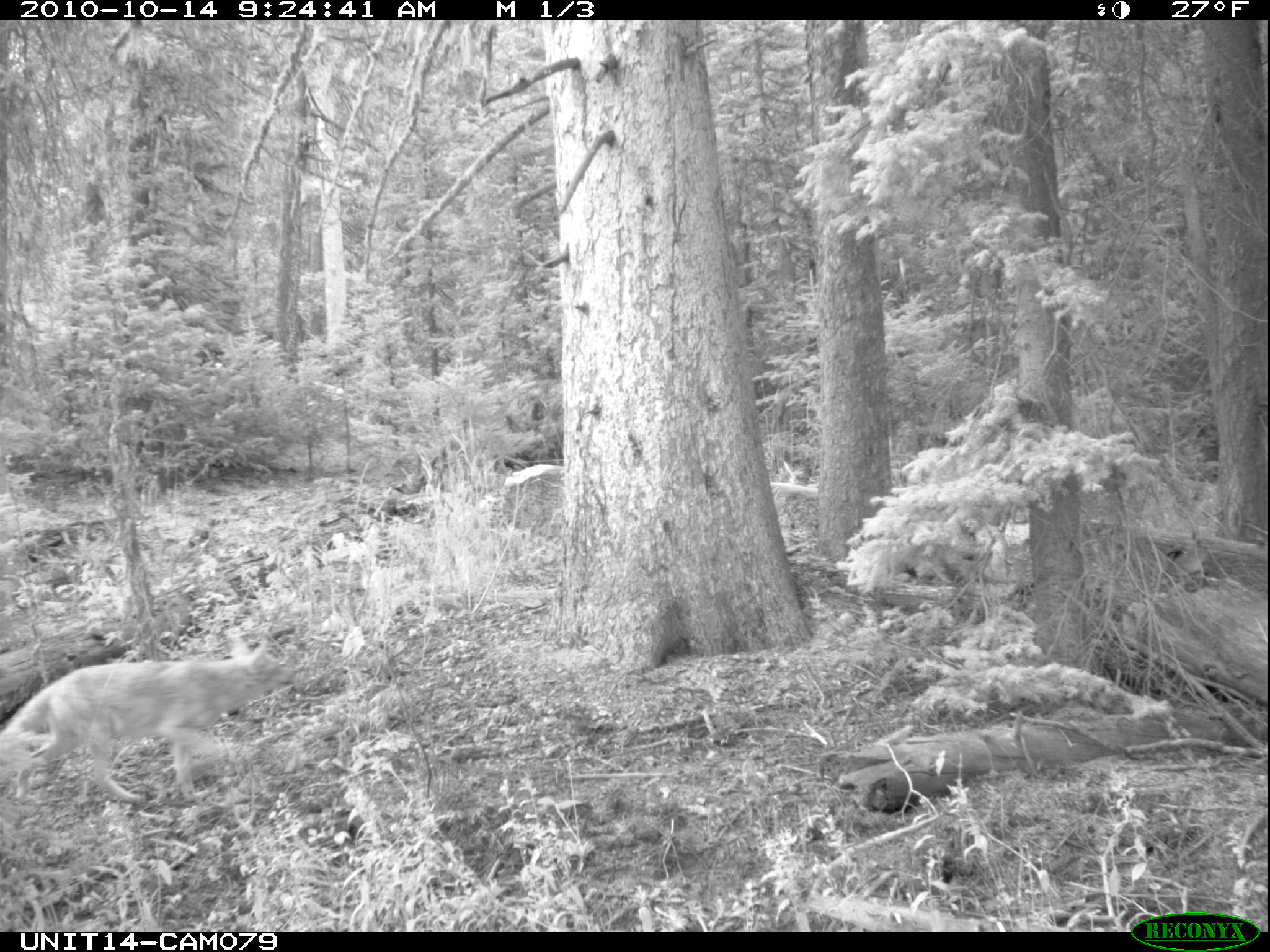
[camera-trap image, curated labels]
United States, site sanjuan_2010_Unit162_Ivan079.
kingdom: Animalia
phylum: Chordata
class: Mammalia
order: Carnivora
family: Canidae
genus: Canis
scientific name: Canis latrans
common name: coyote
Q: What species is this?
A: Canis latrans (coyote).